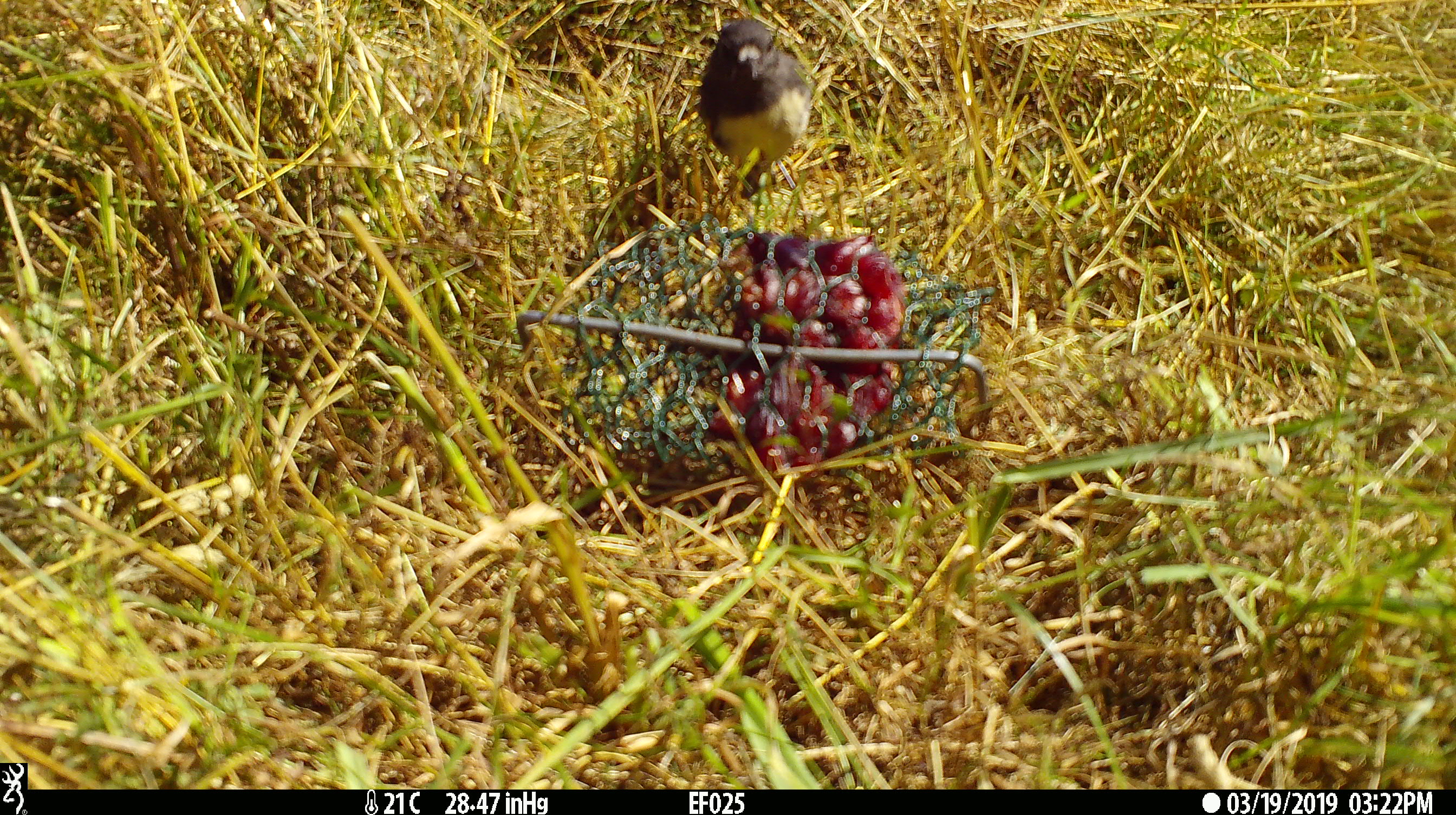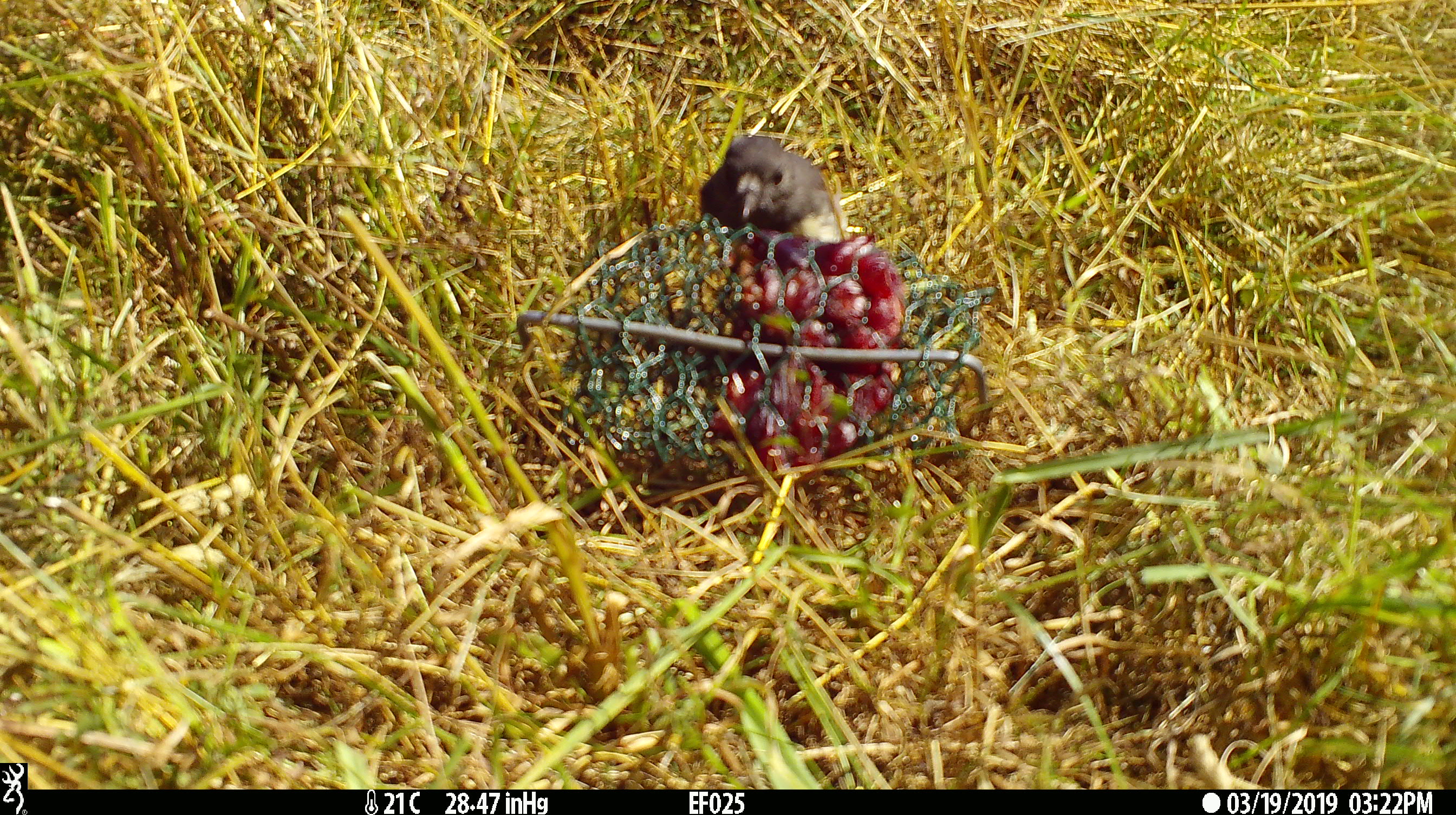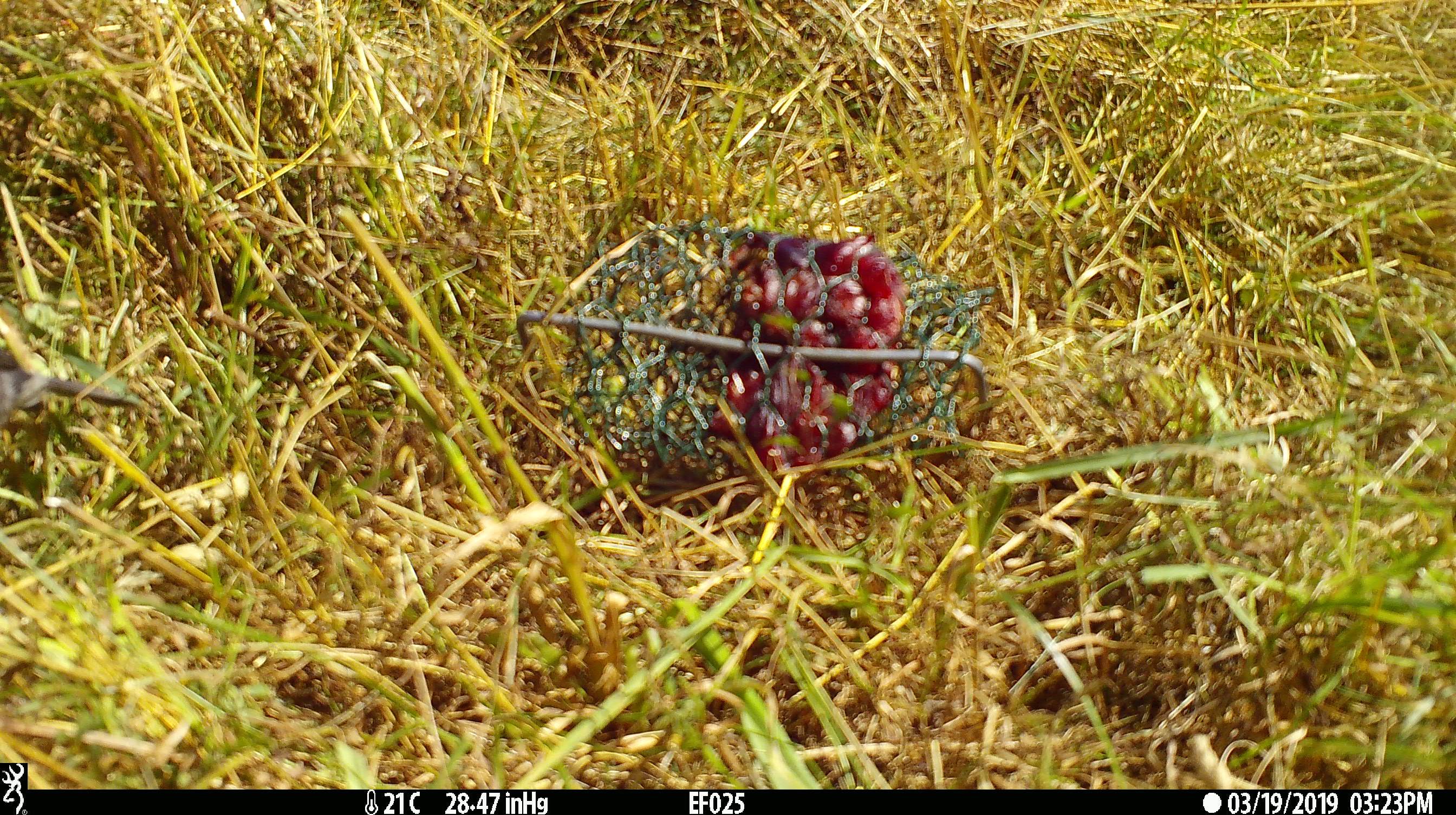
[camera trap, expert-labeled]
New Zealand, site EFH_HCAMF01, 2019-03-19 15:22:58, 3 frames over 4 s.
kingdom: Animalia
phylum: Chordata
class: Aves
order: Passeriformes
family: Petroicidae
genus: Petroica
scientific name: Petroica australis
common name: new zealand robin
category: robin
Robin (new zealand robin) (Petroica australis).